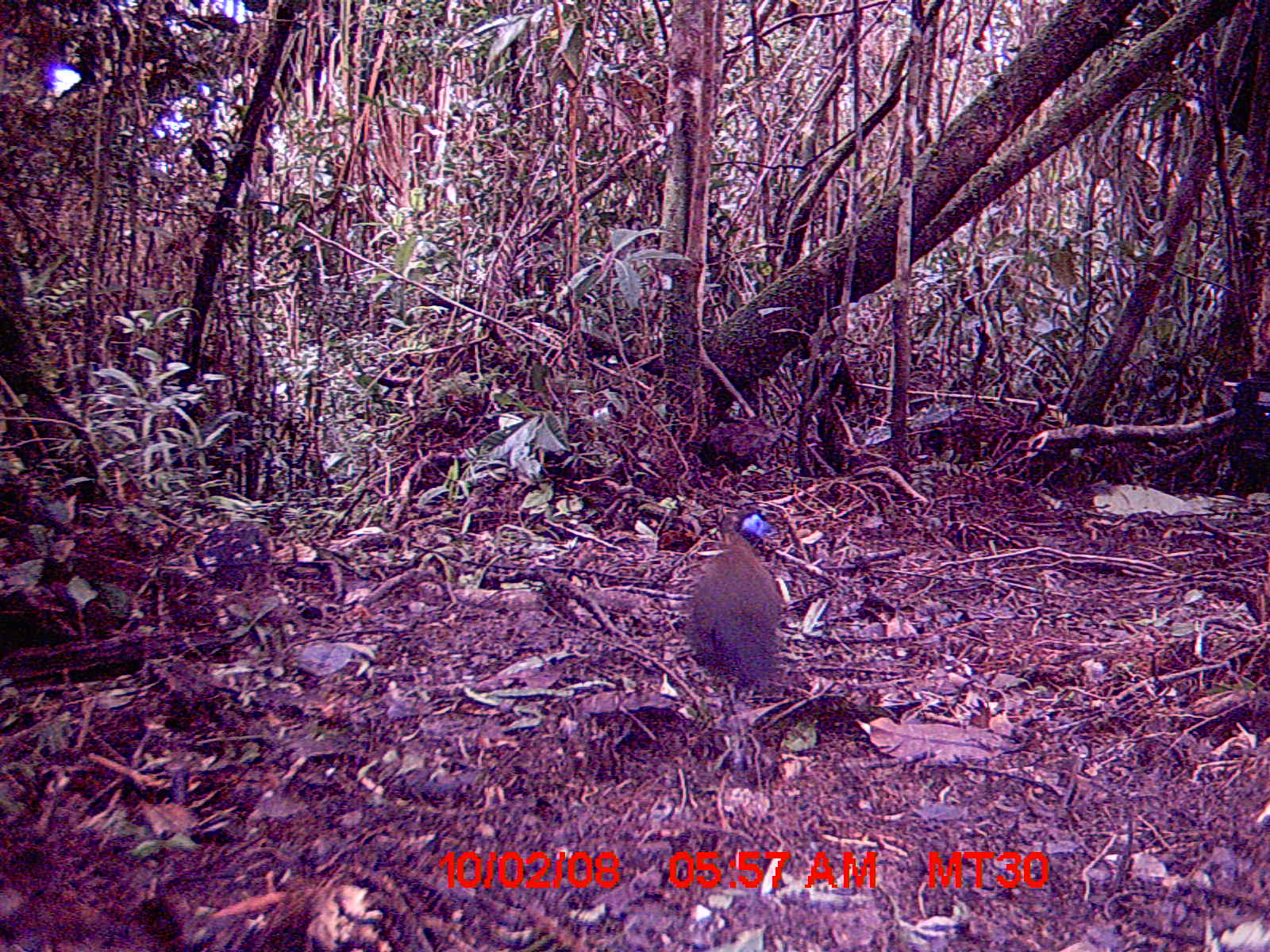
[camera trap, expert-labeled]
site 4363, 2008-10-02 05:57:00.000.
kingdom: Animalia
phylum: Chordata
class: Aves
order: Cuculiformes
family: Cuculidae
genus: Coua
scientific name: Coua serriana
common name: red-breasted coua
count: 1